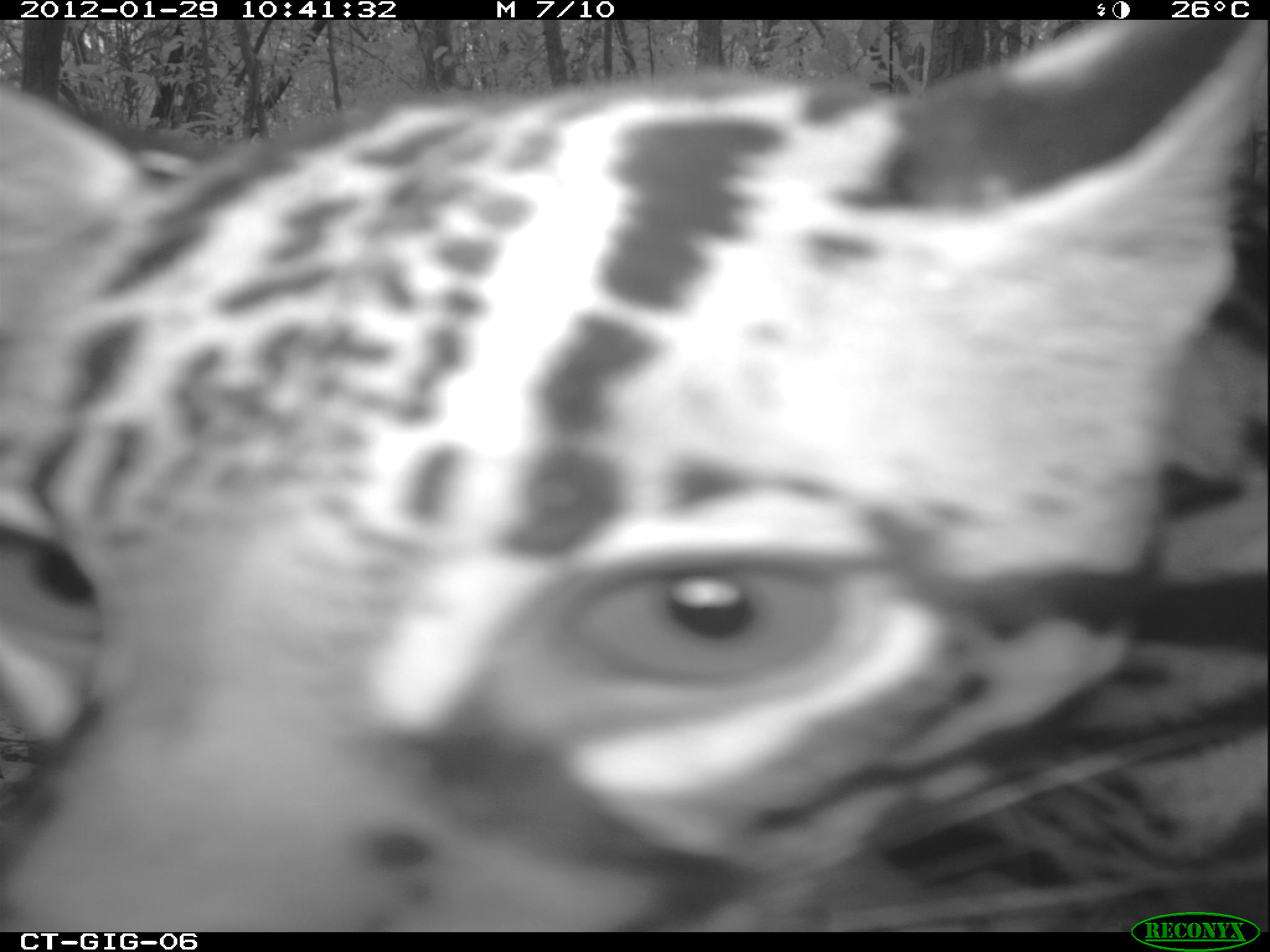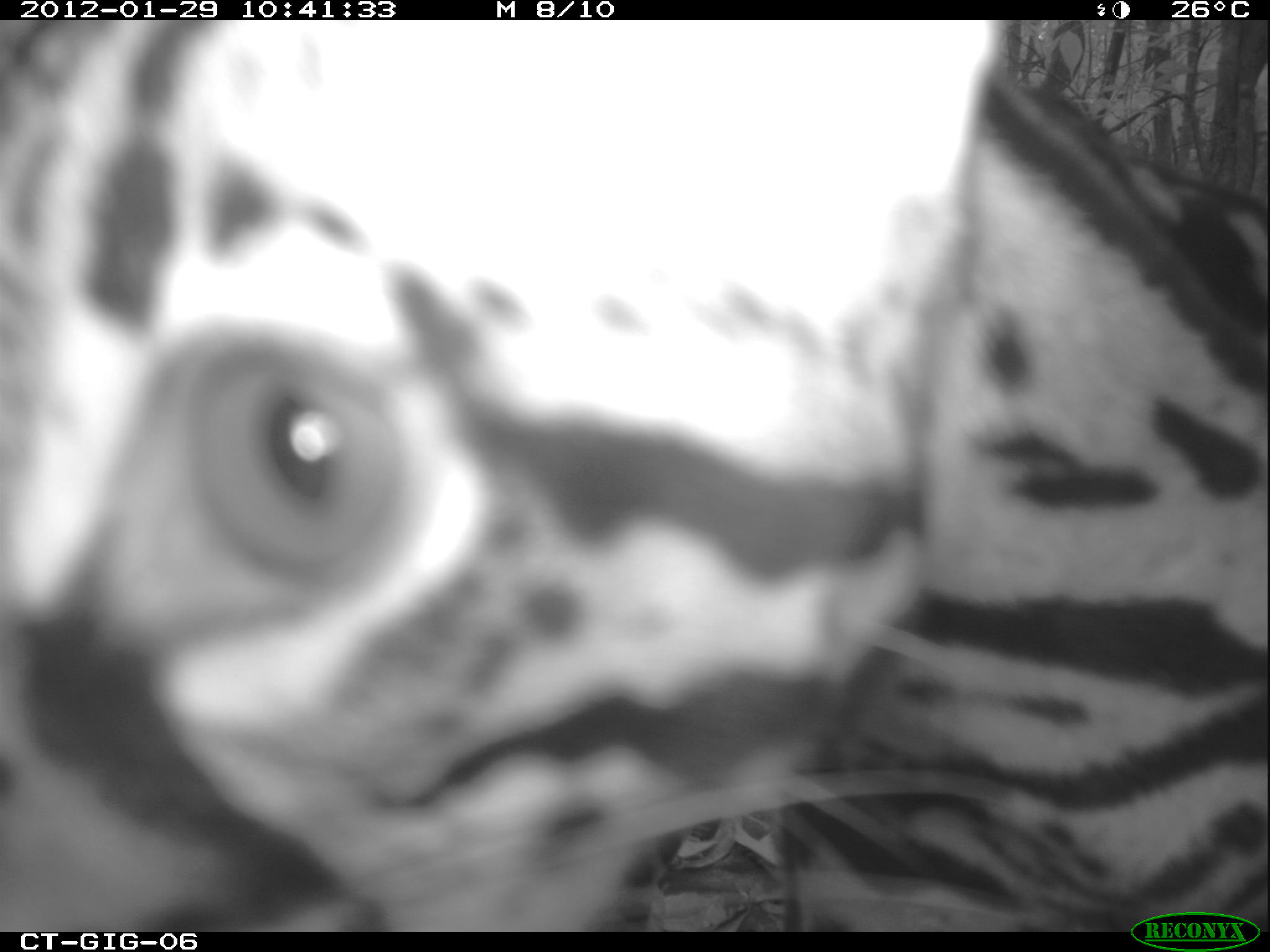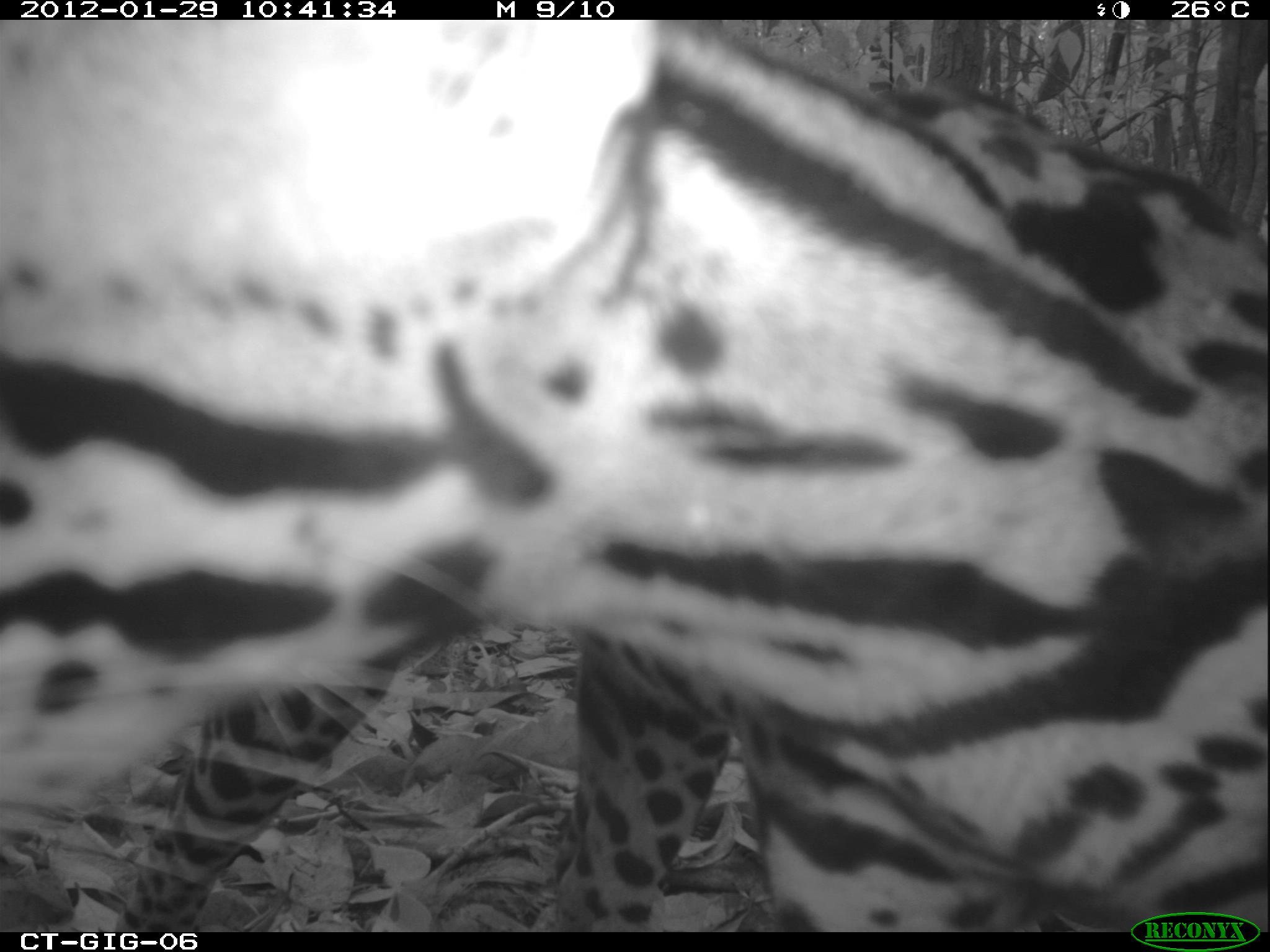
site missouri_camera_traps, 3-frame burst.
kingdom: Animalia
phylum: Chordata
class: Mammalia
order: Carnivora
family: Felidae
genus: Leopardus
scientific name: Leopardus pardalis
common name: ocelot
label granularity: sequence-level